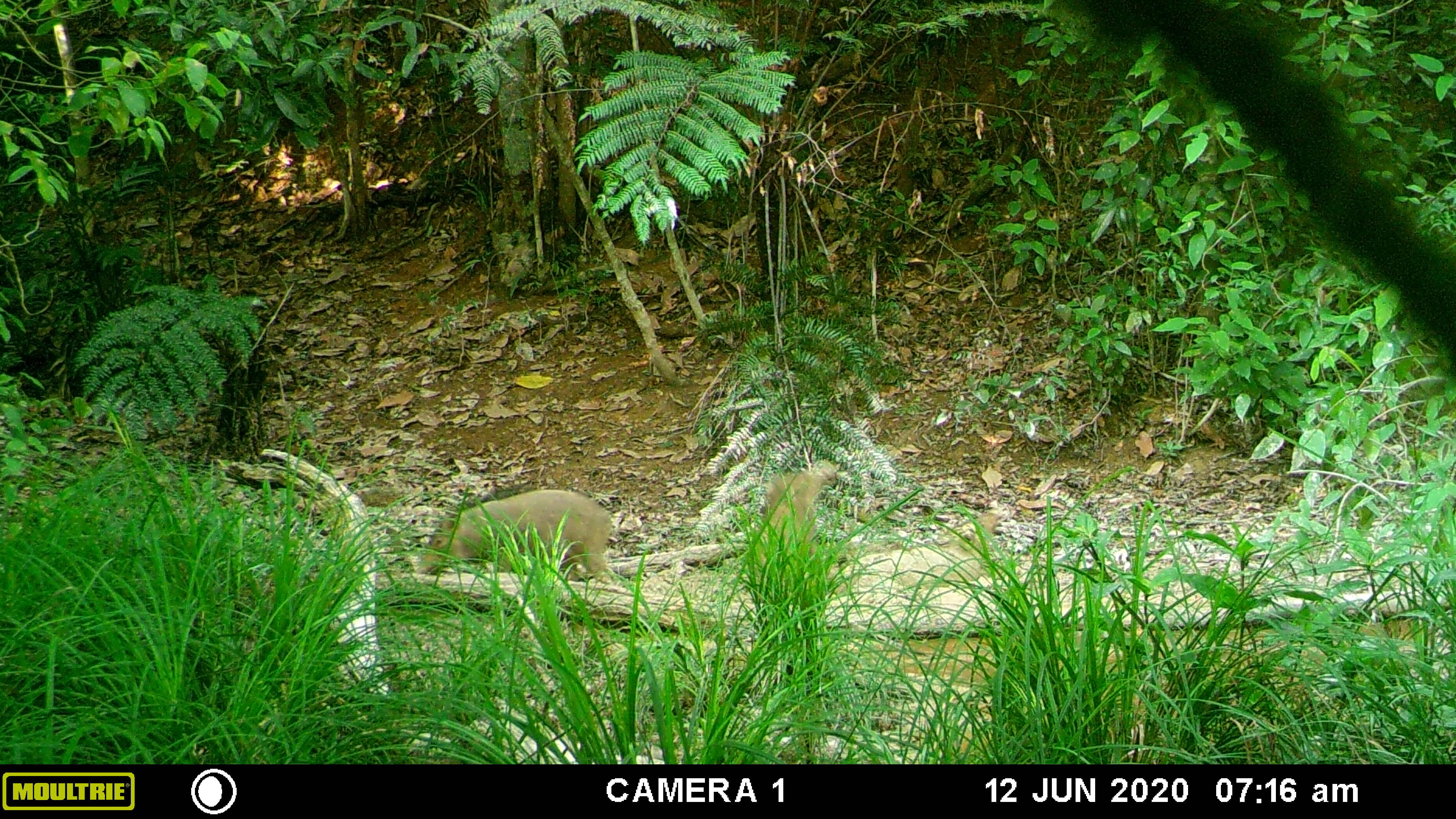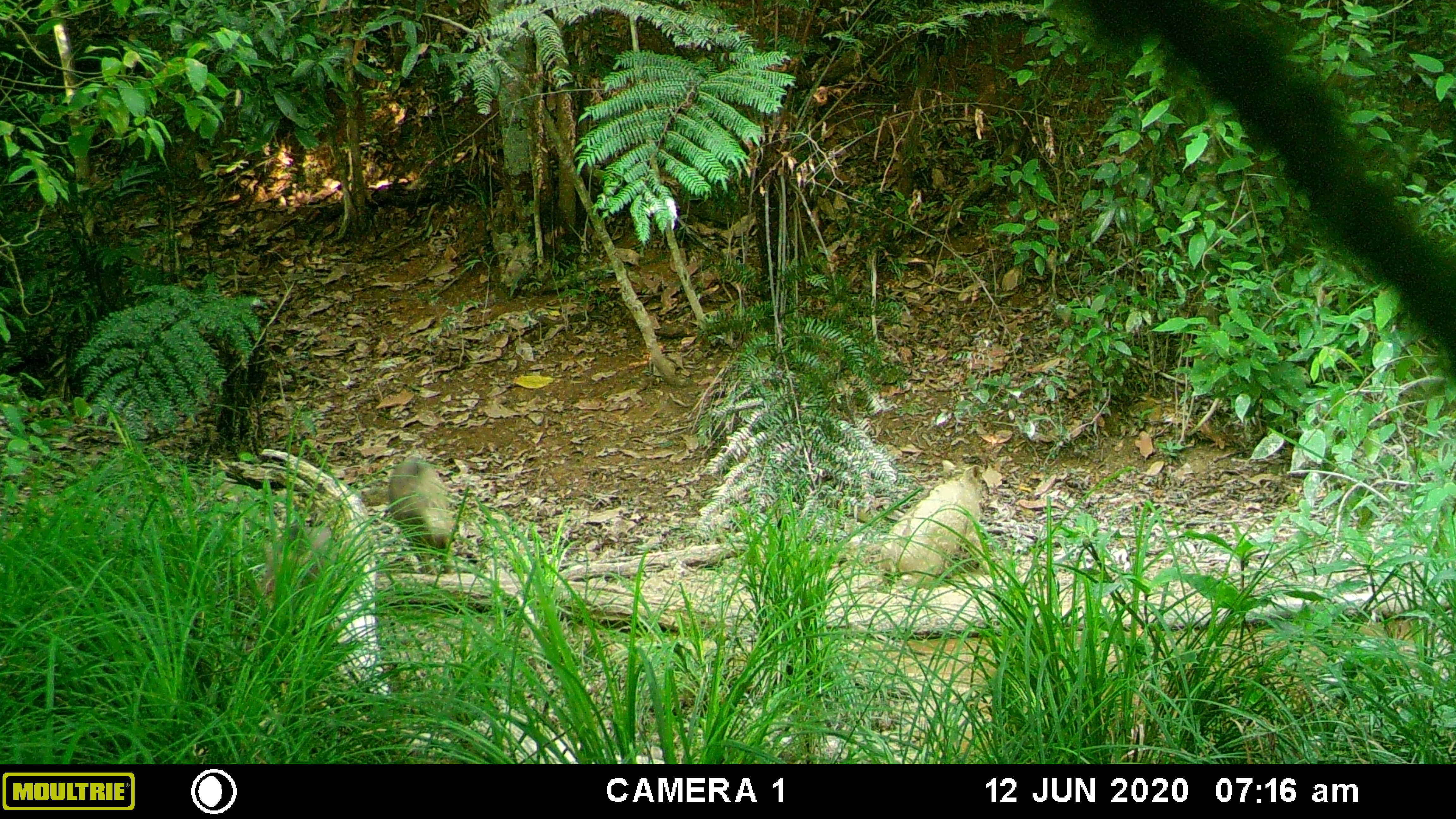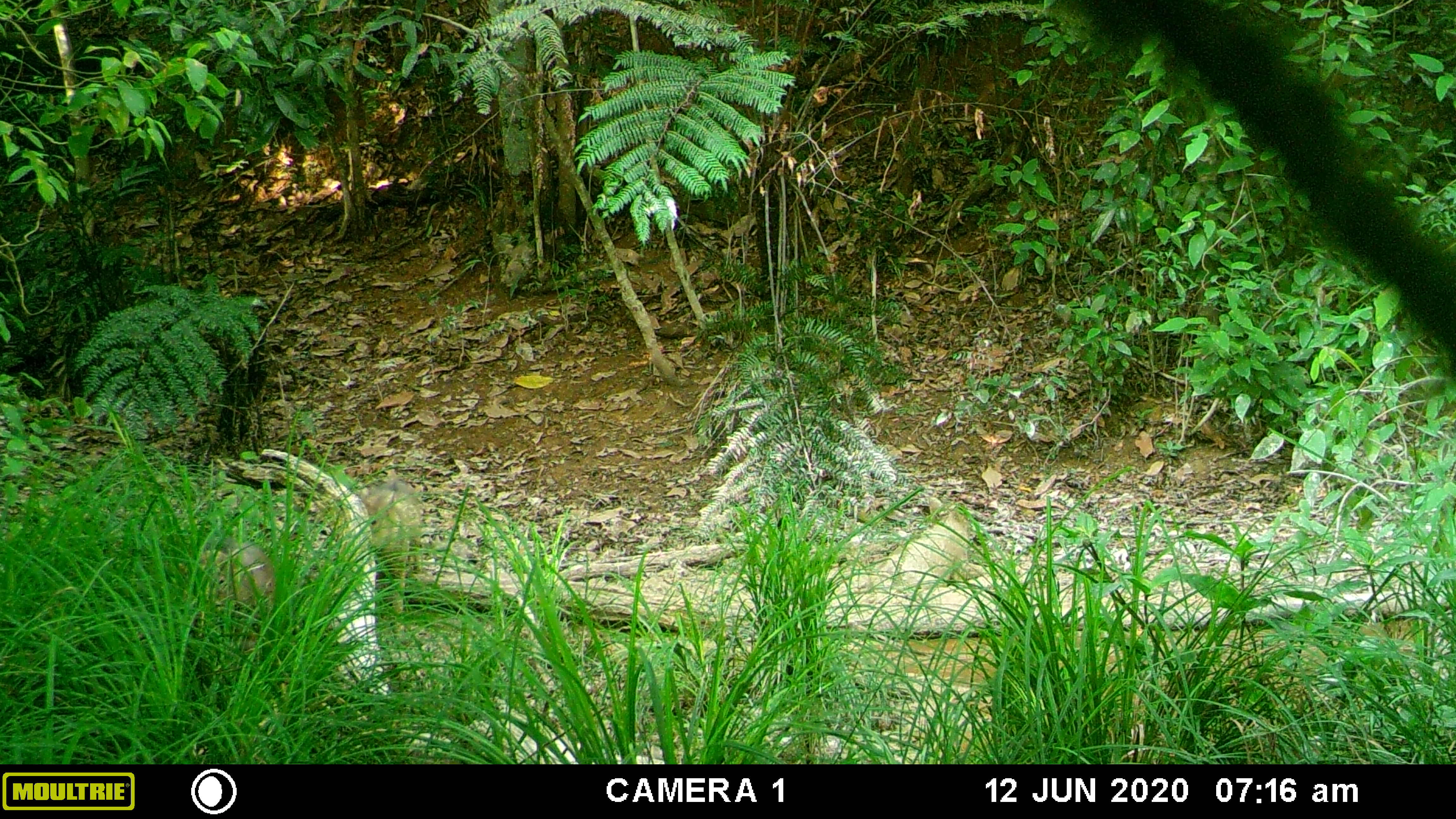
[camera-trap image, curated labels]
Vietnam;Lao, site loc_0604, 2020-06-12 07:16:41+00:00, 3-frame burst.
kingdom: Animalia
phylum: Chordata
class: Mammalia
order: Artiodactyla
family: Suidae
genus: Sus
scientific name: Sus scrofa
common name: eurasian wild pig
Eurasian wild pig (Sus scrofa). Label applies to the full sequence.